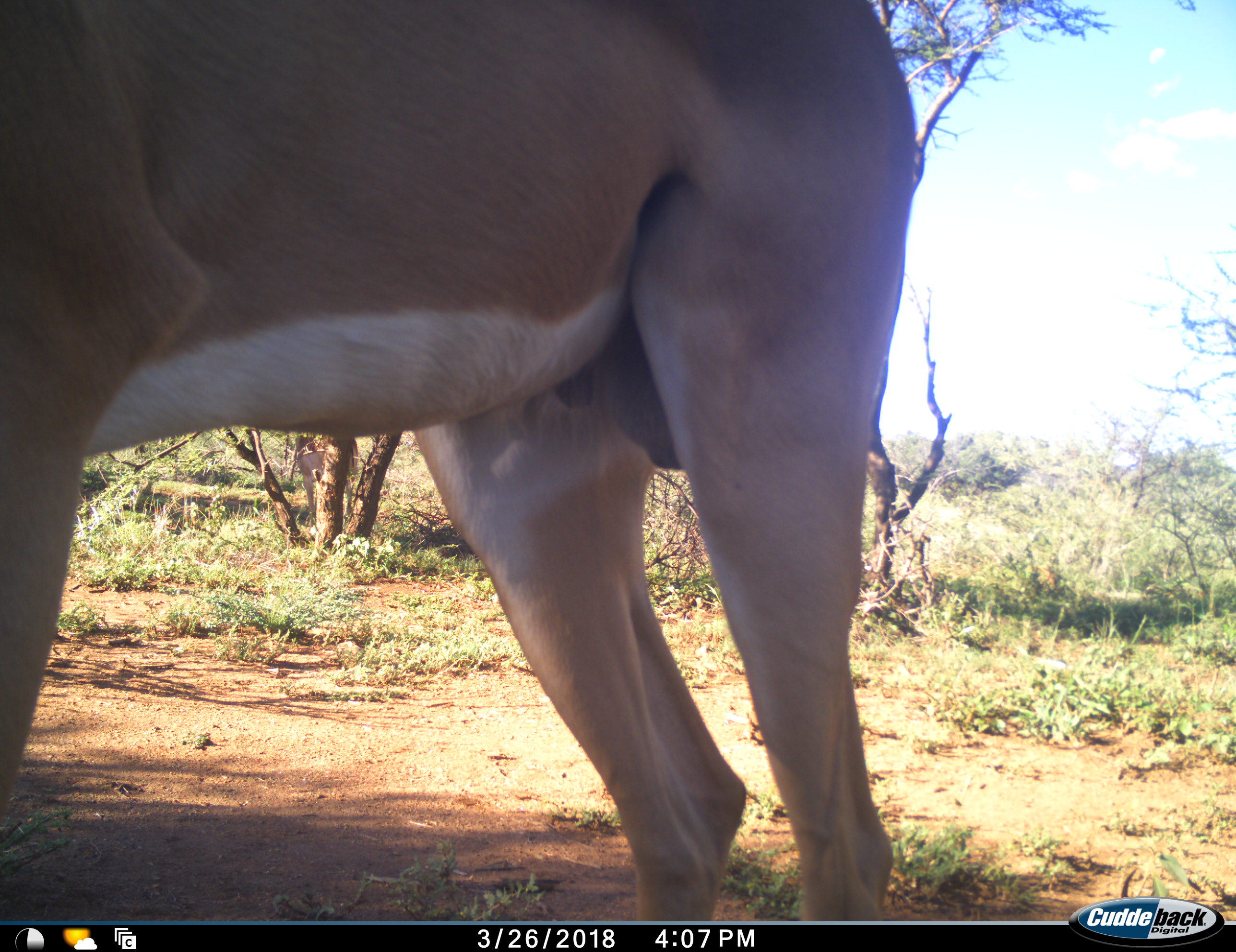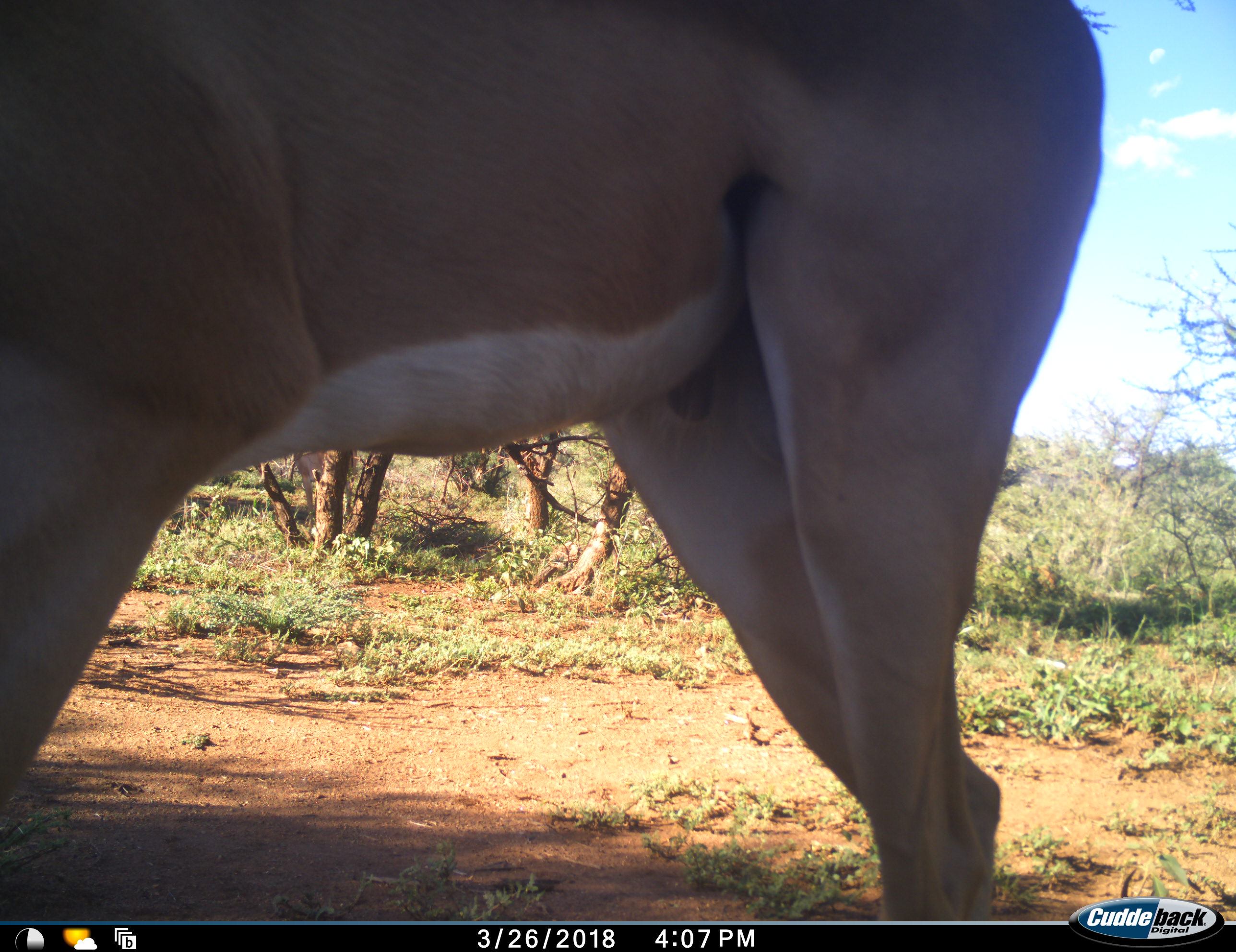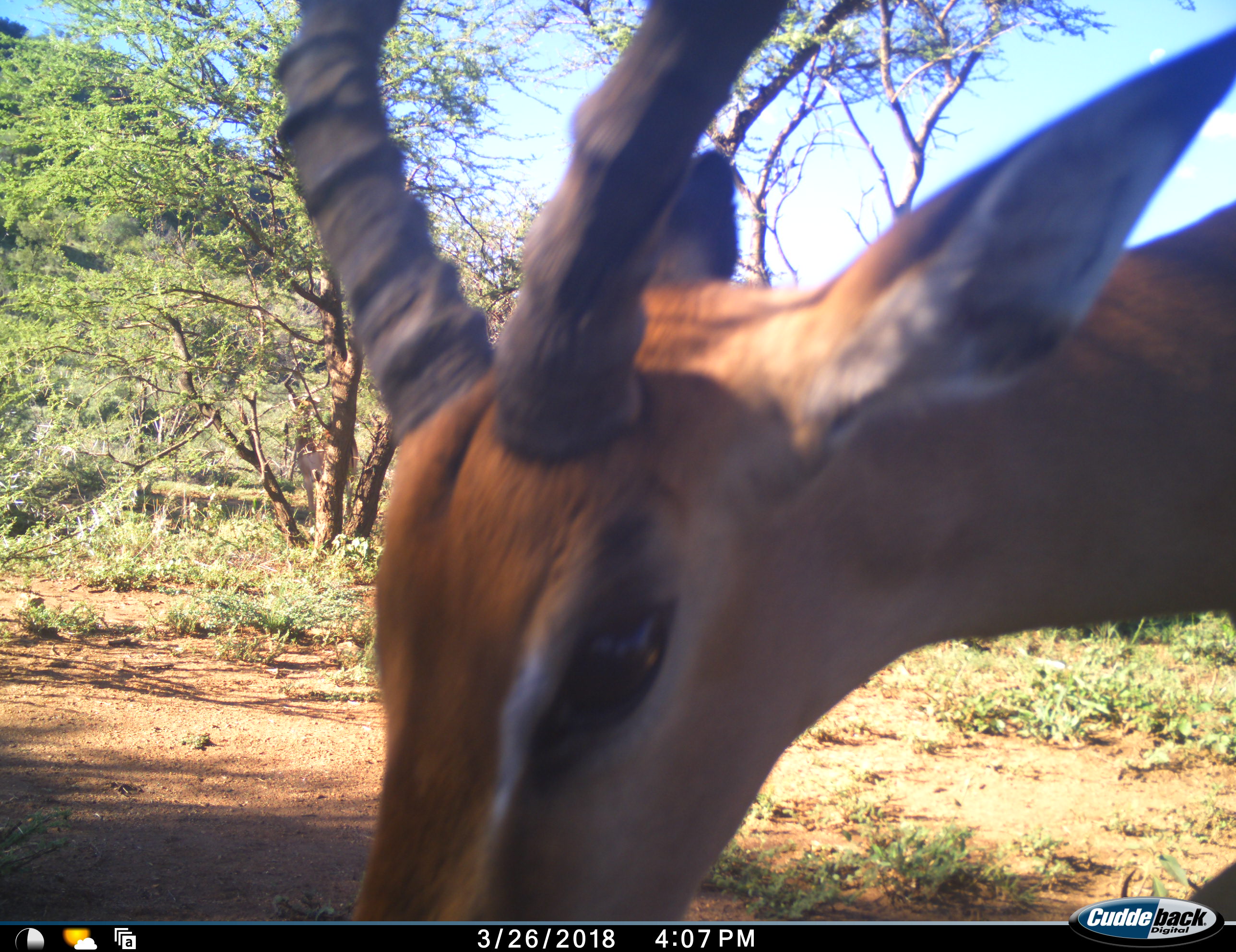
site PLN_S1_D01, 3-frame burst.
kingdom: Animalia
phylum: Chordata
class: Mammalia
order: Artiodactyla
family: Bovidae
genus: Aepyceros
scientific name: Aepyceros melampus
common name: impala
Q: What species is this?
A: Impala (Aepyceros melampus).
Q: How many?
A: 1.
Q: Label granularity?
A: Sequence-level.